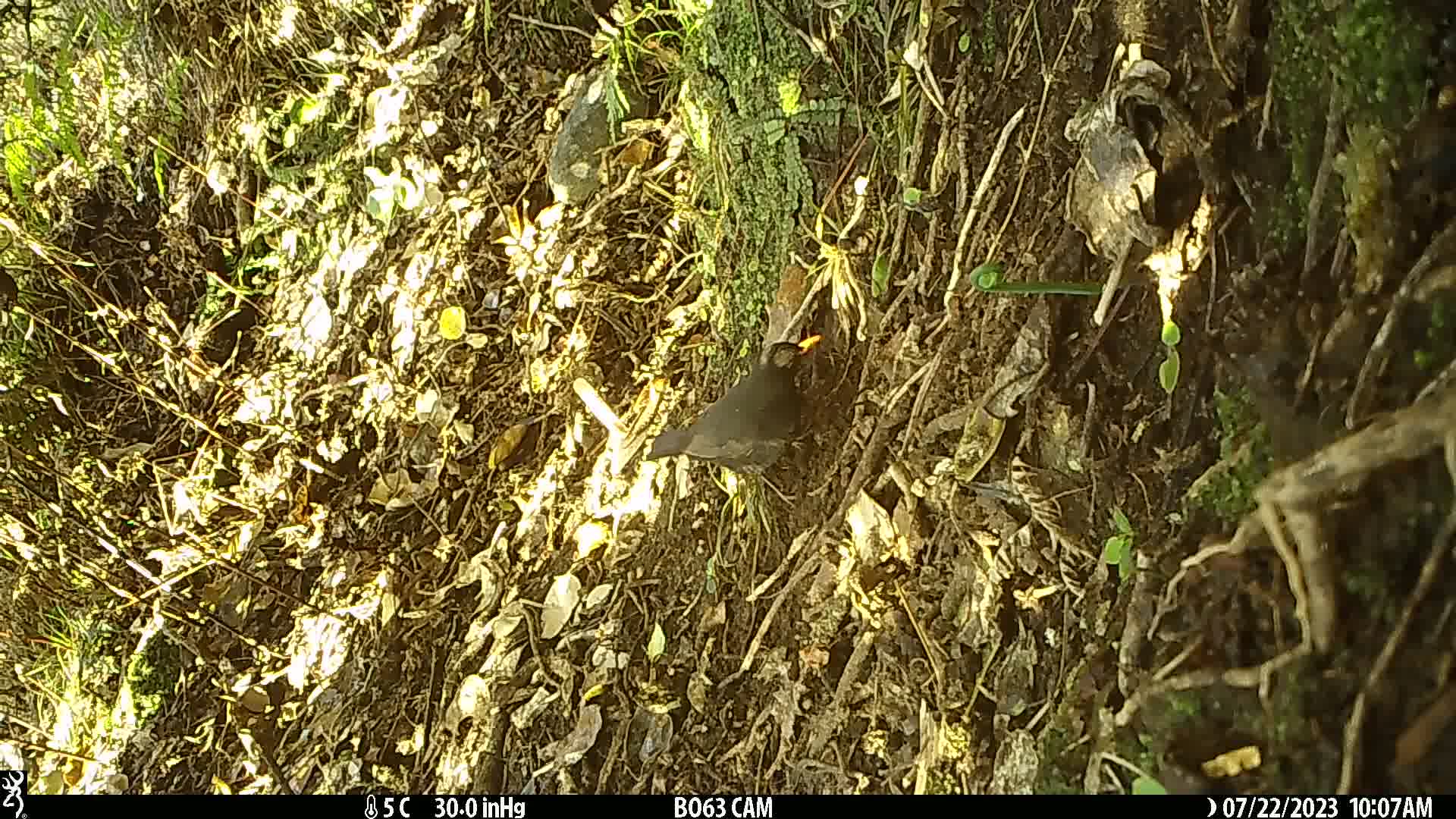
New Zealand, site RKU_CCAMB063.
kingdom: Animalia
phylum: Chordata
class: Aves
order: Passeriformes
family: Turdidae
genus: Turdus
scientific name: Turdus merula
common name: eurasian blackbird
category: blackbird